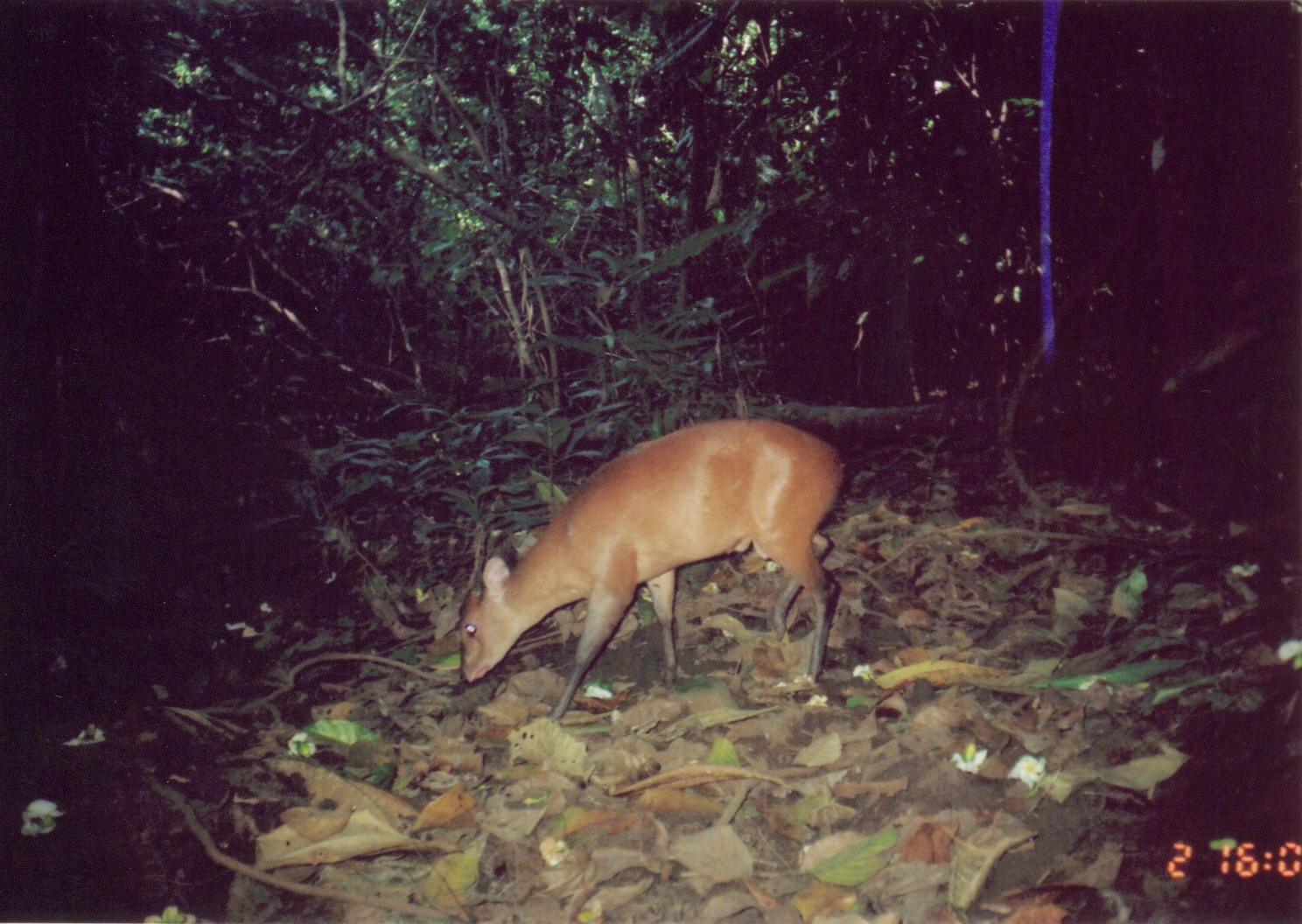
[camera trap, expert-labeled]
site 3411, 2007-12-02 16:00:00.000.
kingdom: Animalia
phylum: Chordata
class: Mammalia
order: Artiodactyla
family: Bovidae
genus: Cephalophus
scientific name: Cephalophus harveyi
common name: harvey's duiker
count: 1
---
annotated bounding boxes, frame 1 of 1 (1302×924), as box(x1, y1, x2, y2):
cephalophus harveyi: box(452, 416, 846, 722)